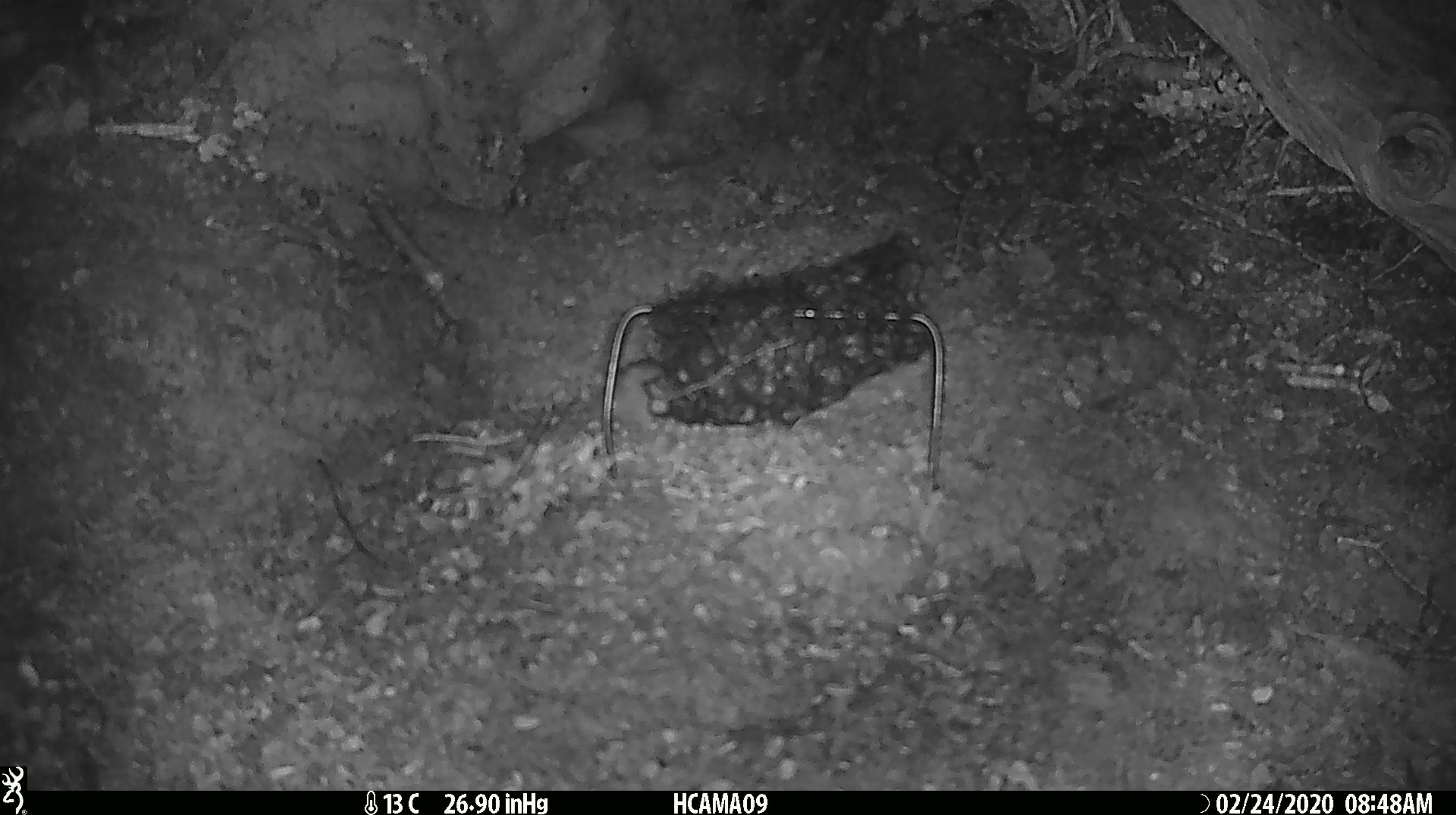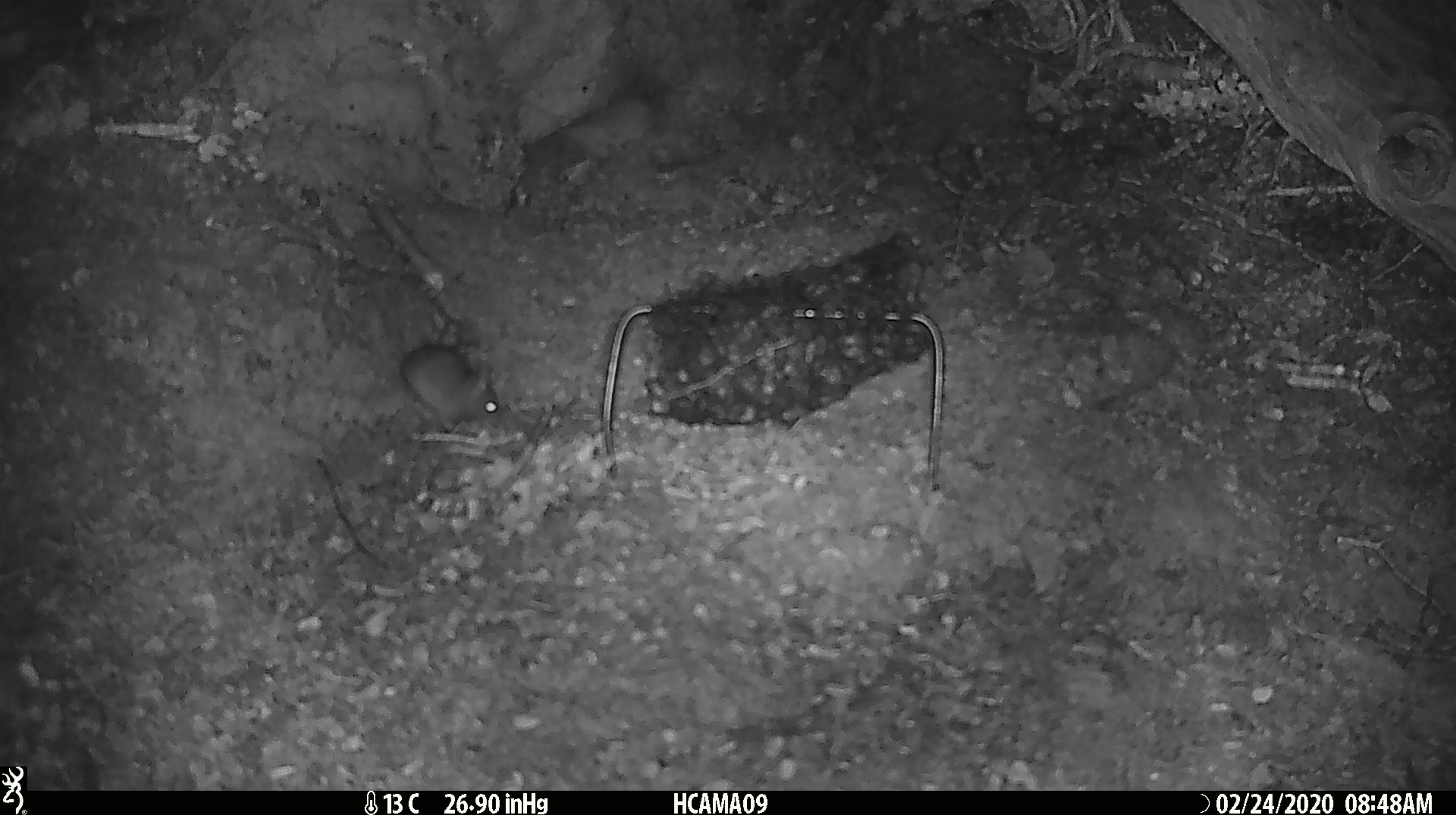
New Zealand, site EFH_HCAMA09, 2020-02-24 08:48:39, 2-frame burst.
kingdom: Animalia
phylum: Chordata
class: Mammalia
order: Rodentia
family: Muridae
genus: Mus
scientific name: Mus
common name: mouse